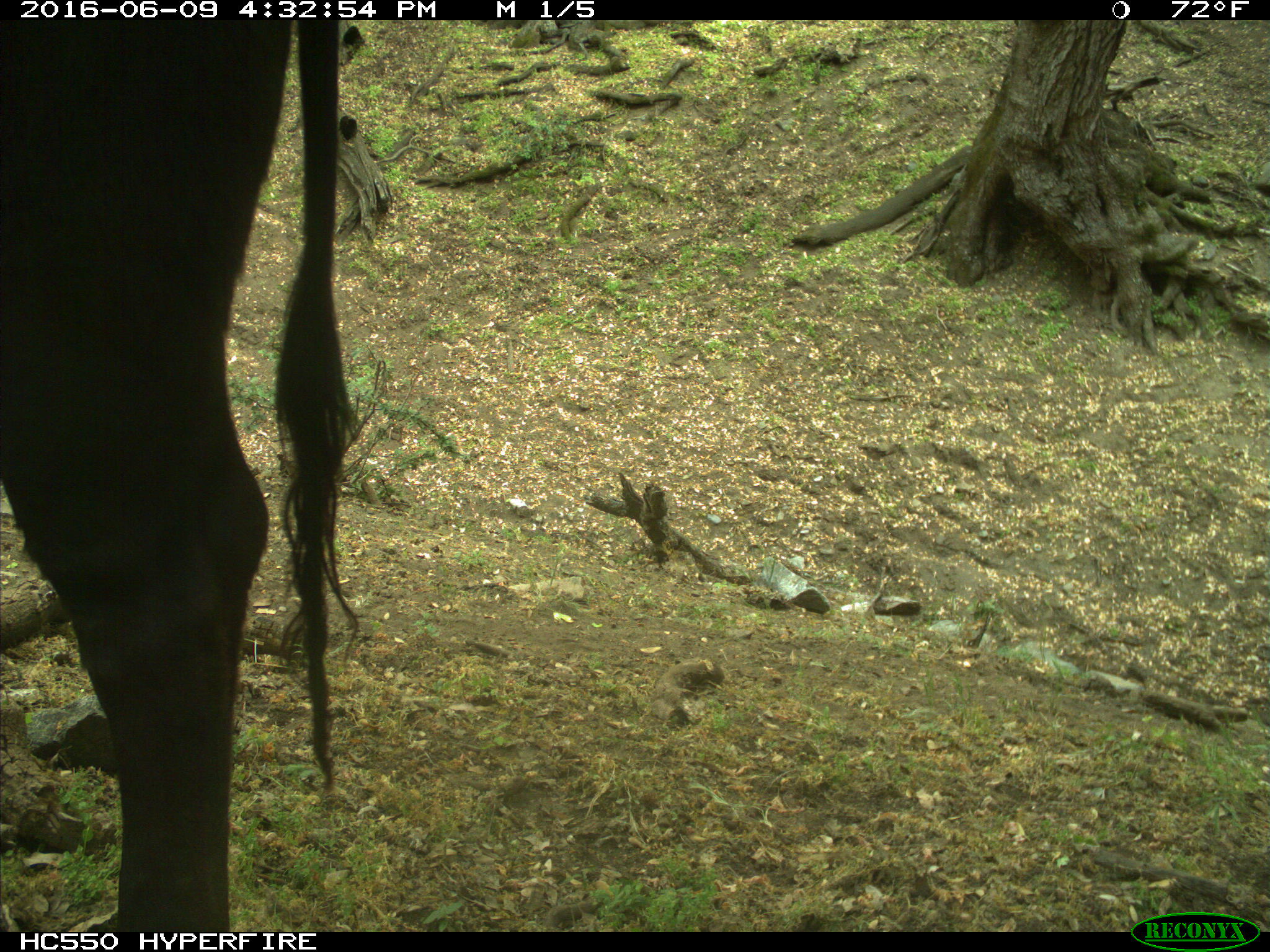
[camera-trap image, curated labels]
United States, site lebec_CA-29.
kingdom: Animalia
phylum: Chordata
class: Mammalia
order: Artiodactyla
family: Bovidae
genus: Bos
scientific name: Bos taurus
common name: domestic cow